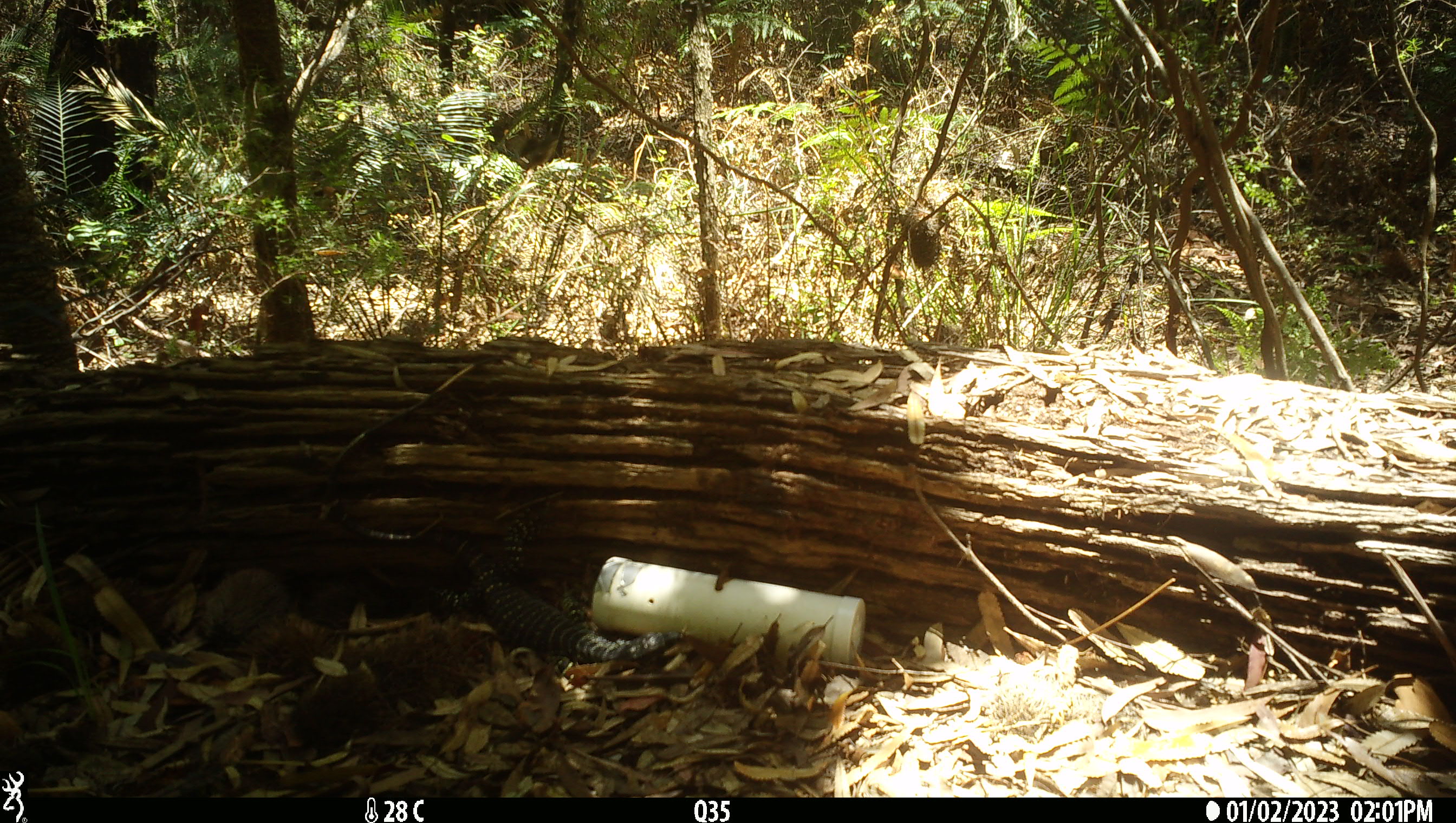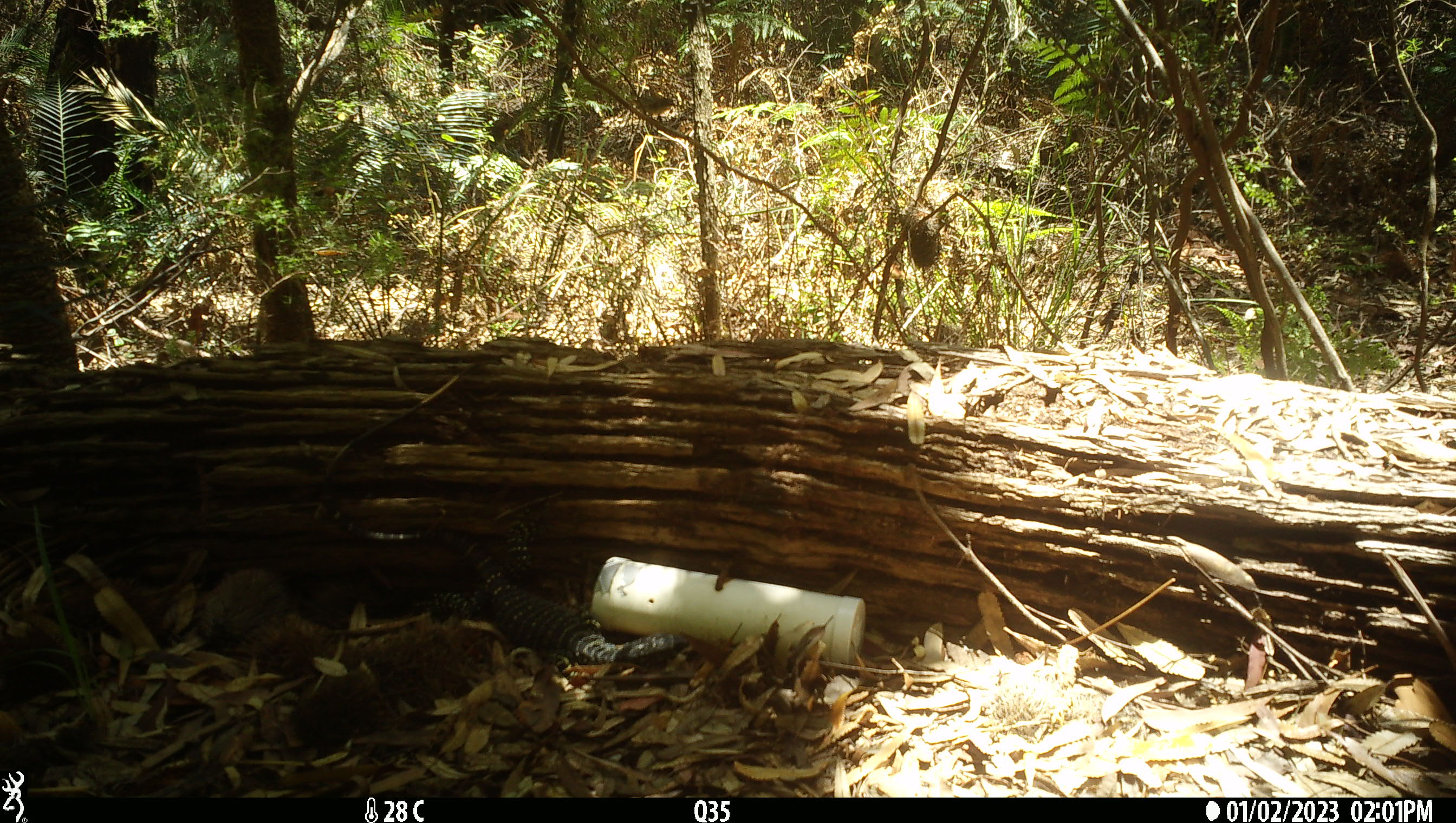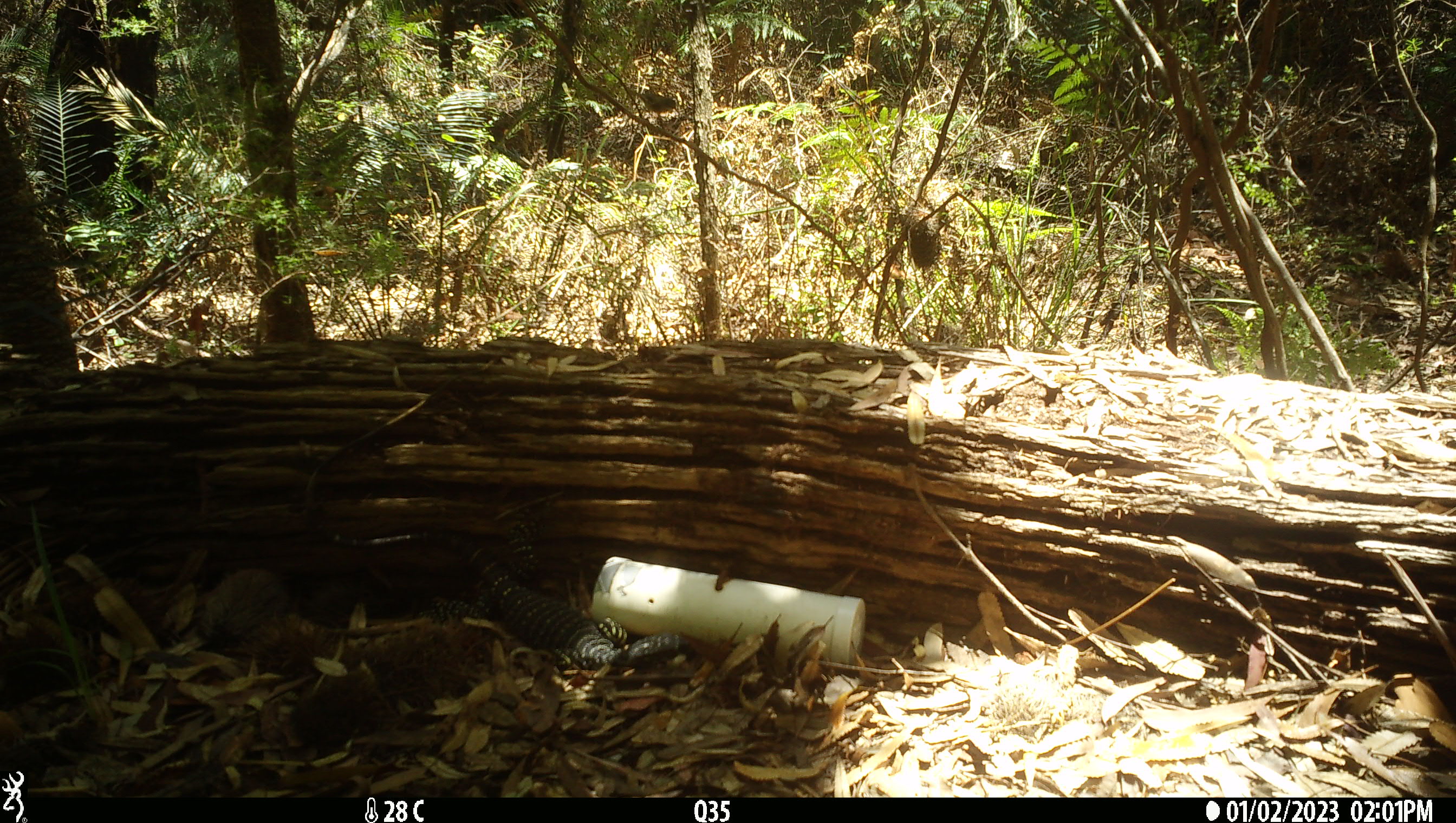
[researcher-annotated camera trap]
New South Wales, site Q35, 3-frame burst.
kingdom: Animalia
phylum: Chordata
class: Reptilia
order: Squamata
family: Varanidae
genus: Varanus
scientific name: Varanus varius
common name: lace monitor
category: goanna